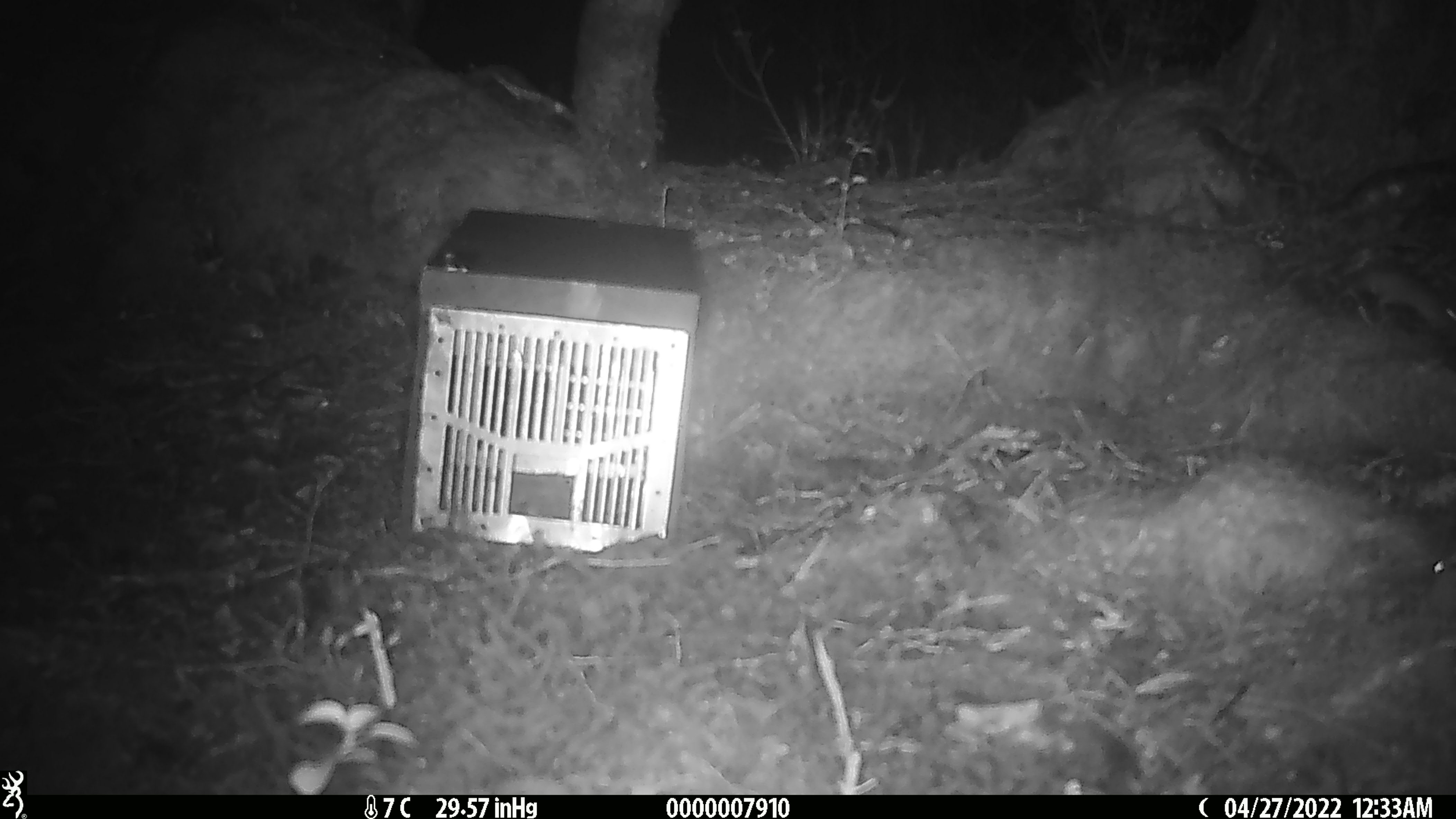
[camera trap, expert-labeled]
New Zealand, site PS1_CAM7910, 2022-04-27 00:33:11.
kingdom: Animalia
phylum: Chordata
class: Mammalia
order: Rodentia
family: Muridae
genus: Mus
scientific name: Mus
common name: mouse